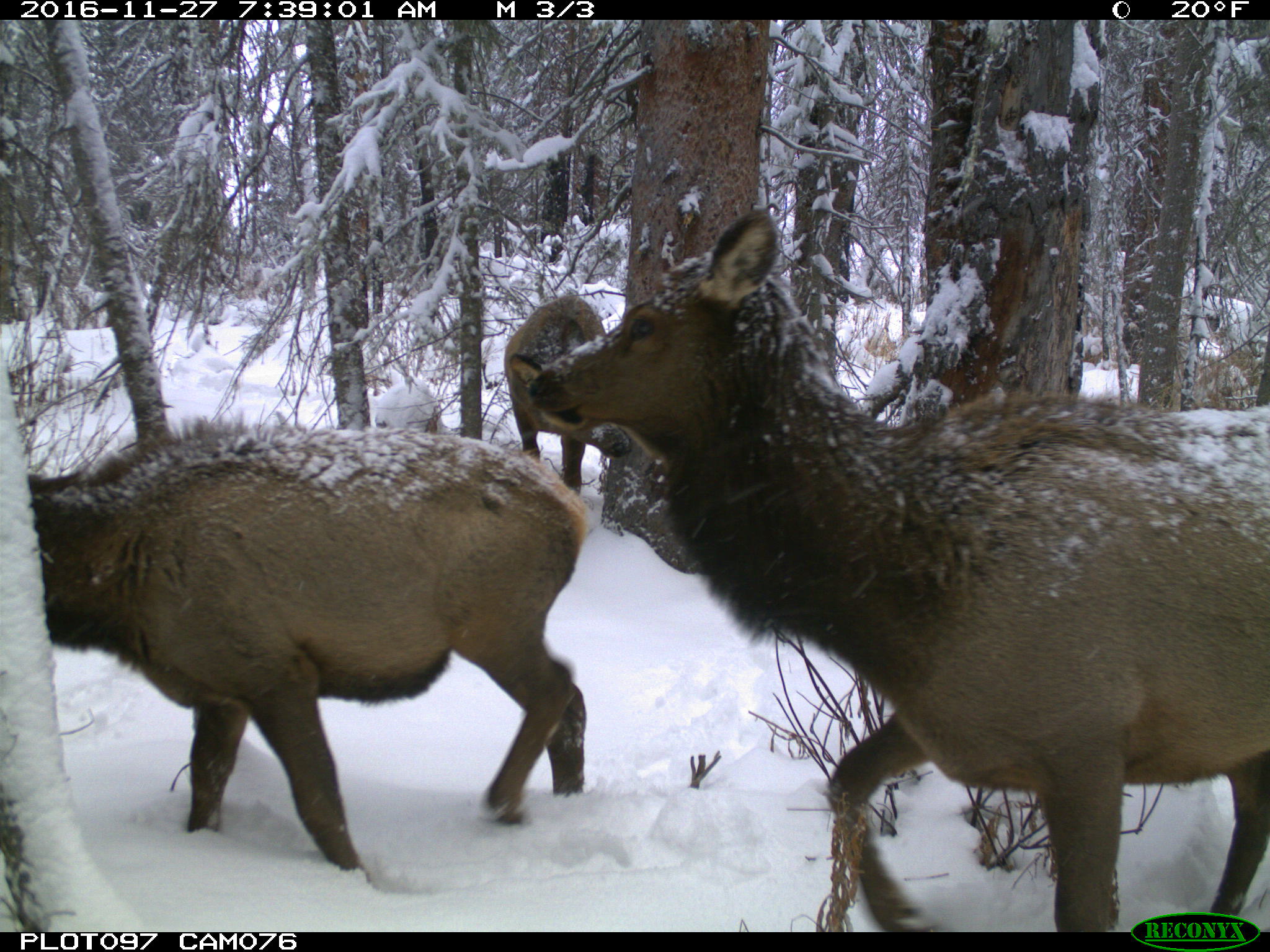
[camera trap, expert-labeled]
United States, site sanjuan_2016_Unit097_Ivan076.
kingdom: Animalia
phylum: Chordata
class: Mammalia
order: Artiodactyla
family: Cervidae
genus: Cervus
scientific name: Cervus elaphus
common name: red deer